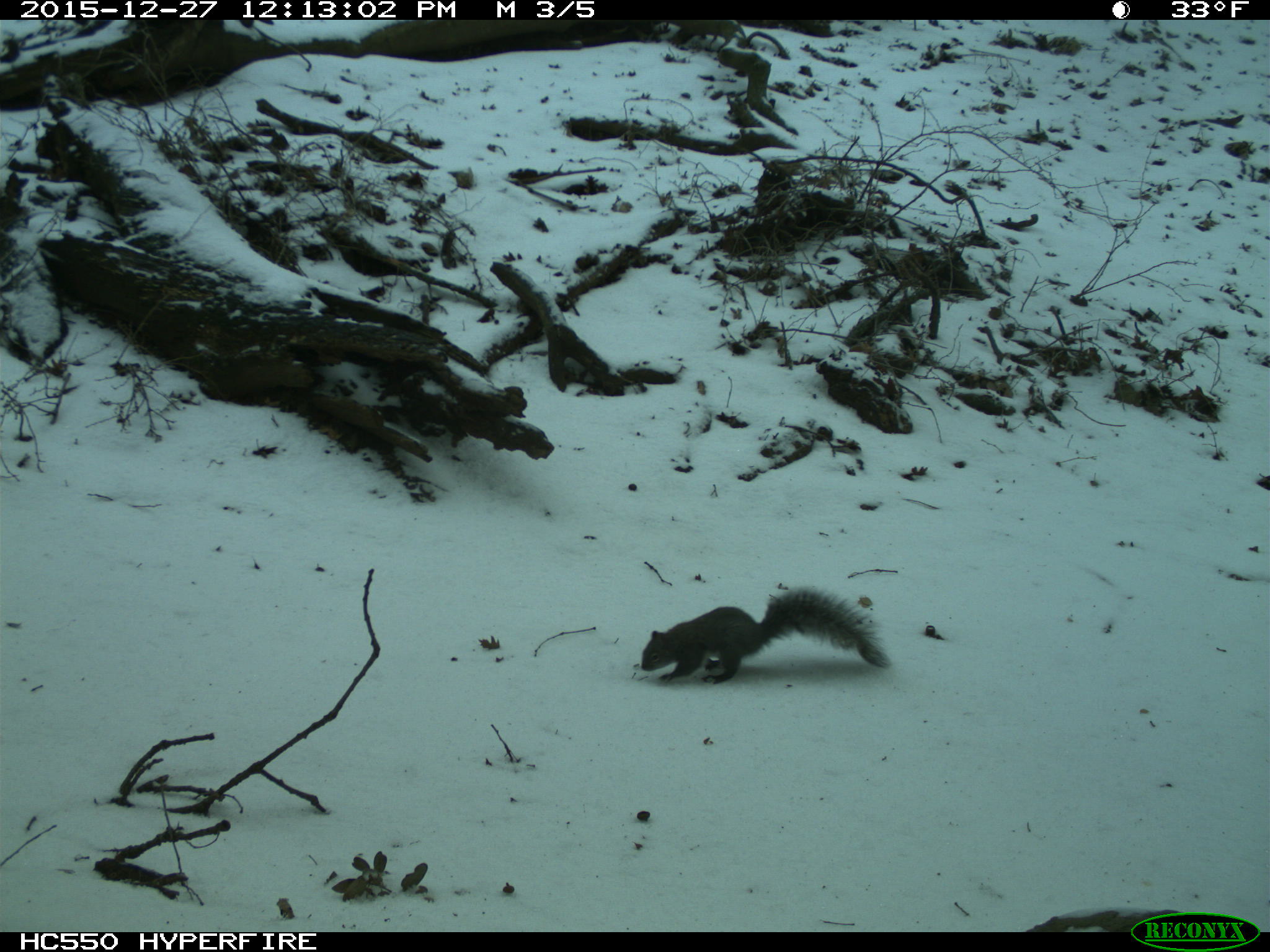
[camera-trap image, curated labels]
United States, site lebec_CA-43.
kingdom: Animalia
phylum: Chordata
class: Mammalia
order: Rodentia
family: Sciuridae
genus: Sciurus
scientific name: Sciurus carolinensis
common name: eastern gray squirrel